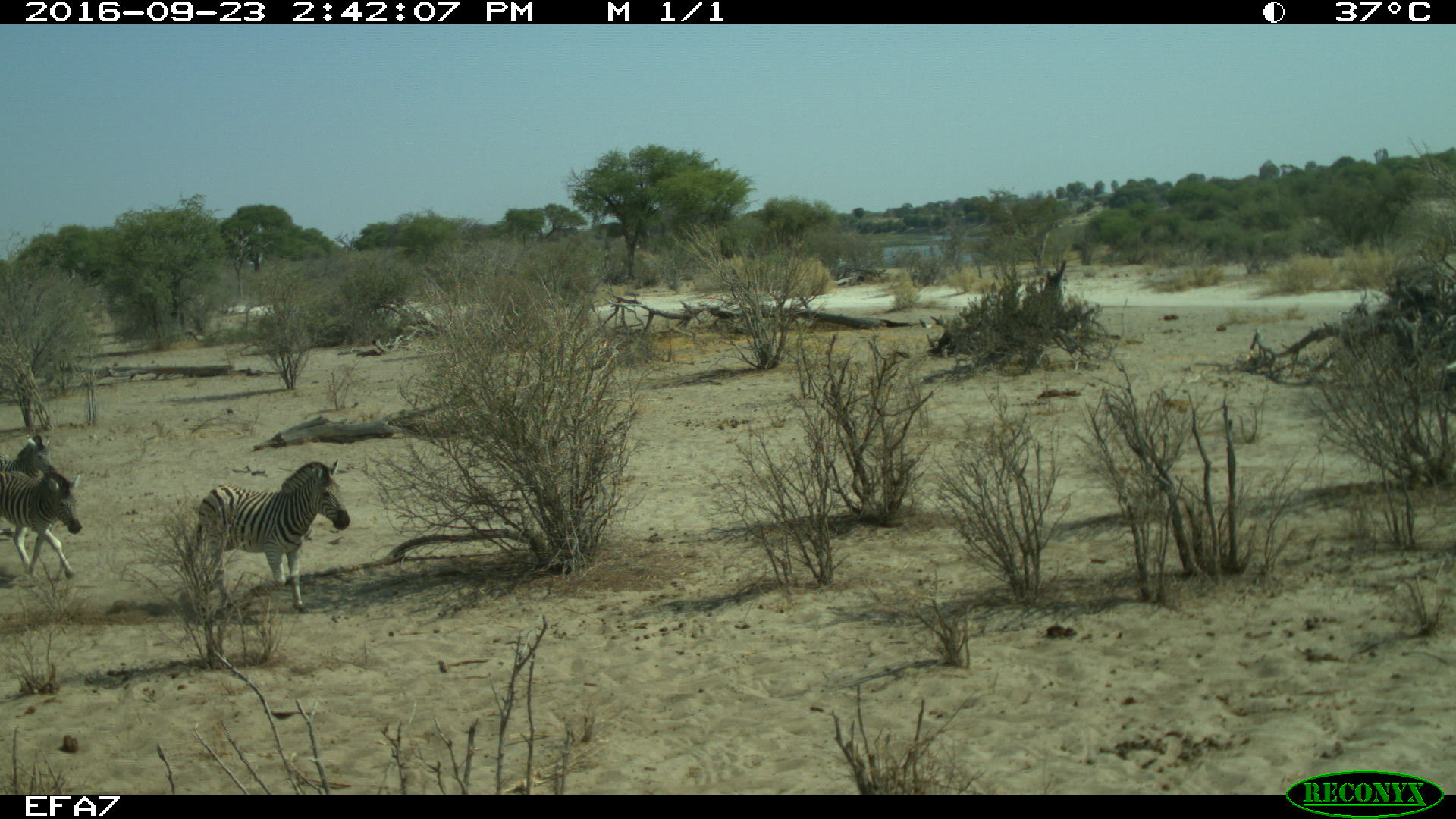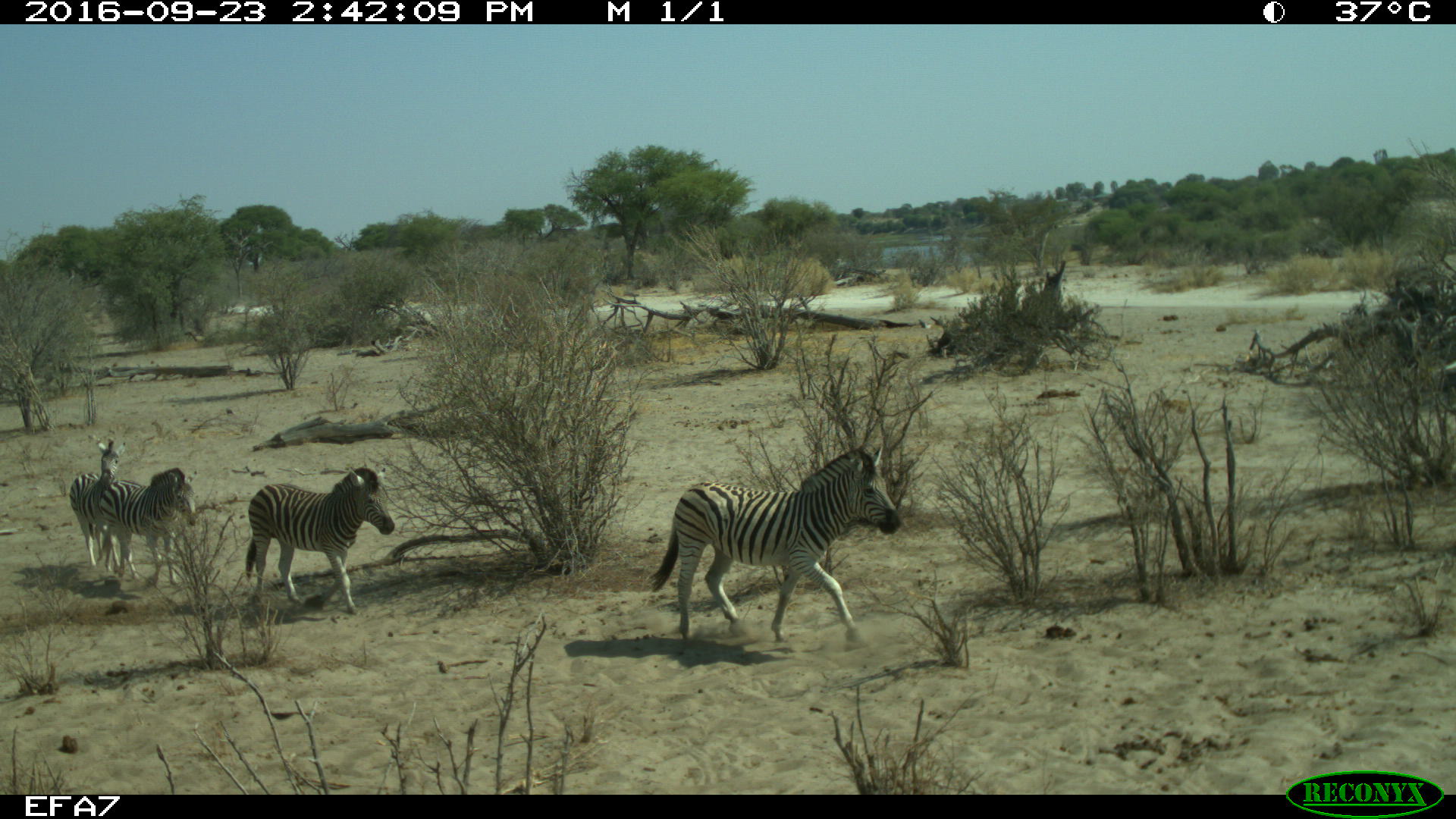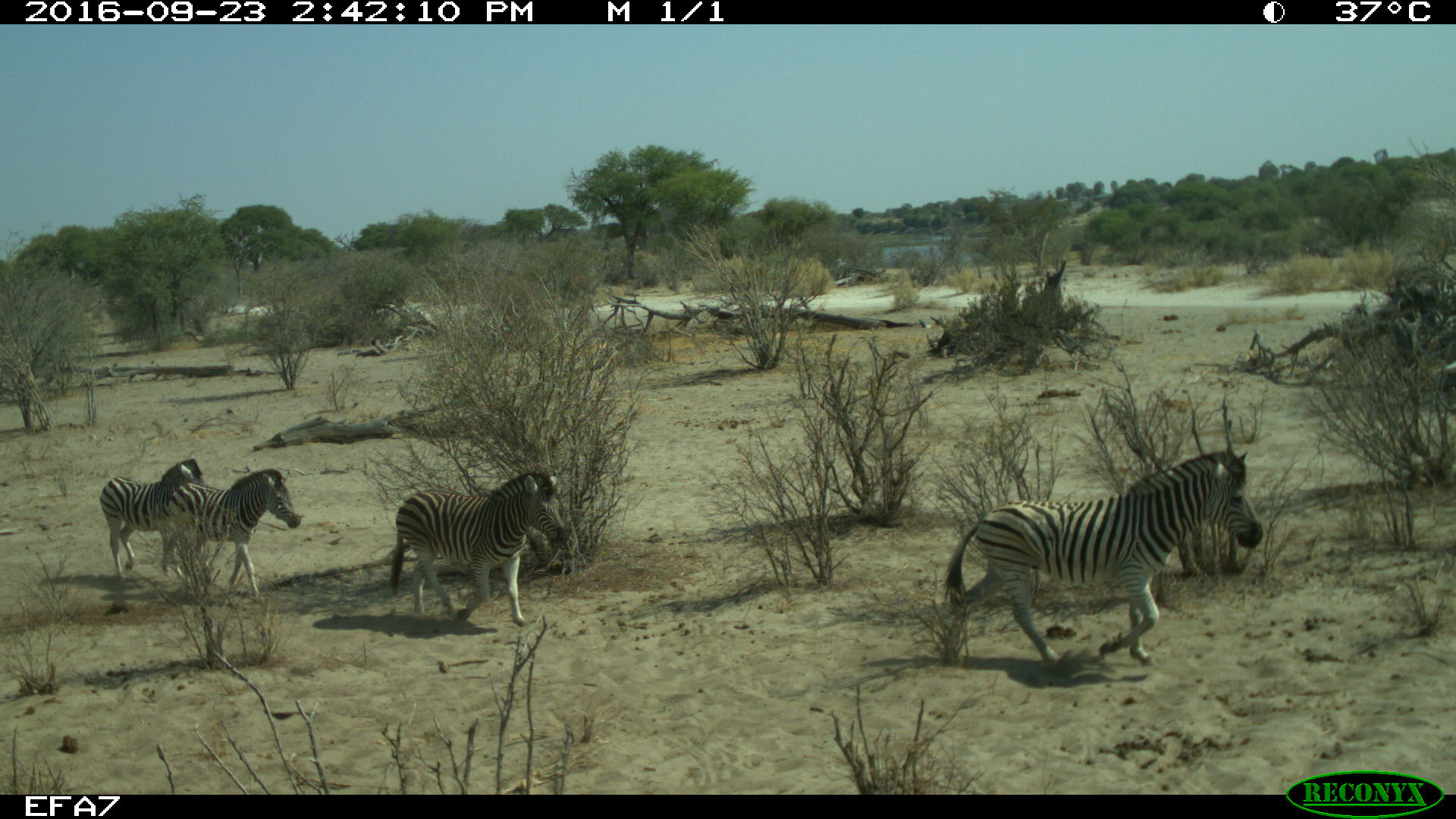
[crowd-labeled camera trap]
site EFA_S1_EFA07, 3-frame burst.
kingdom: Animalia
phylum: Chordata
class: Mammalia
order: Perissodactyla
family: Equidae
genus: Equus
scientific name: Equus quagga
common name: plains zebra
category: zebraplains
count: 4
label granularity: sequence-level